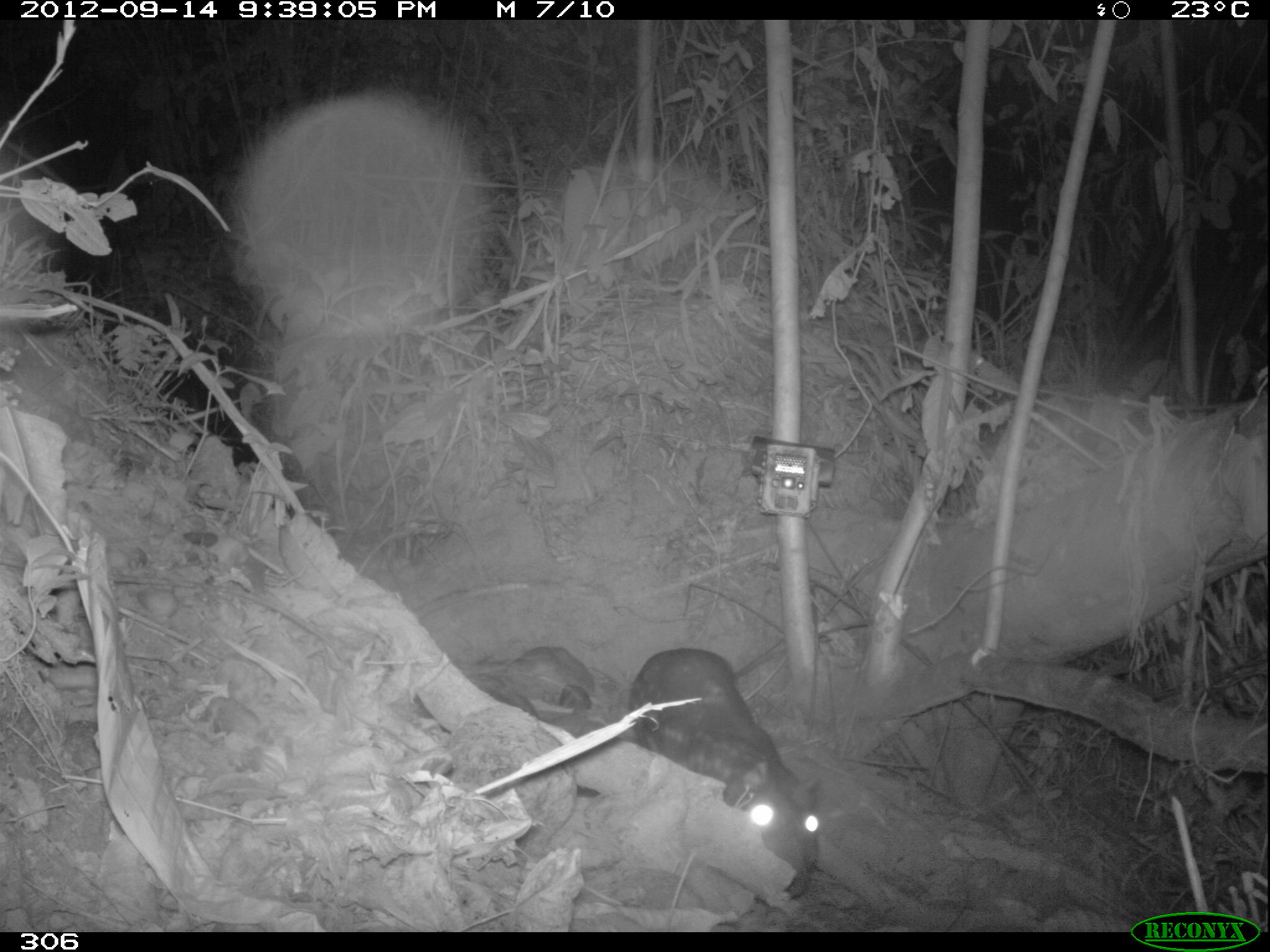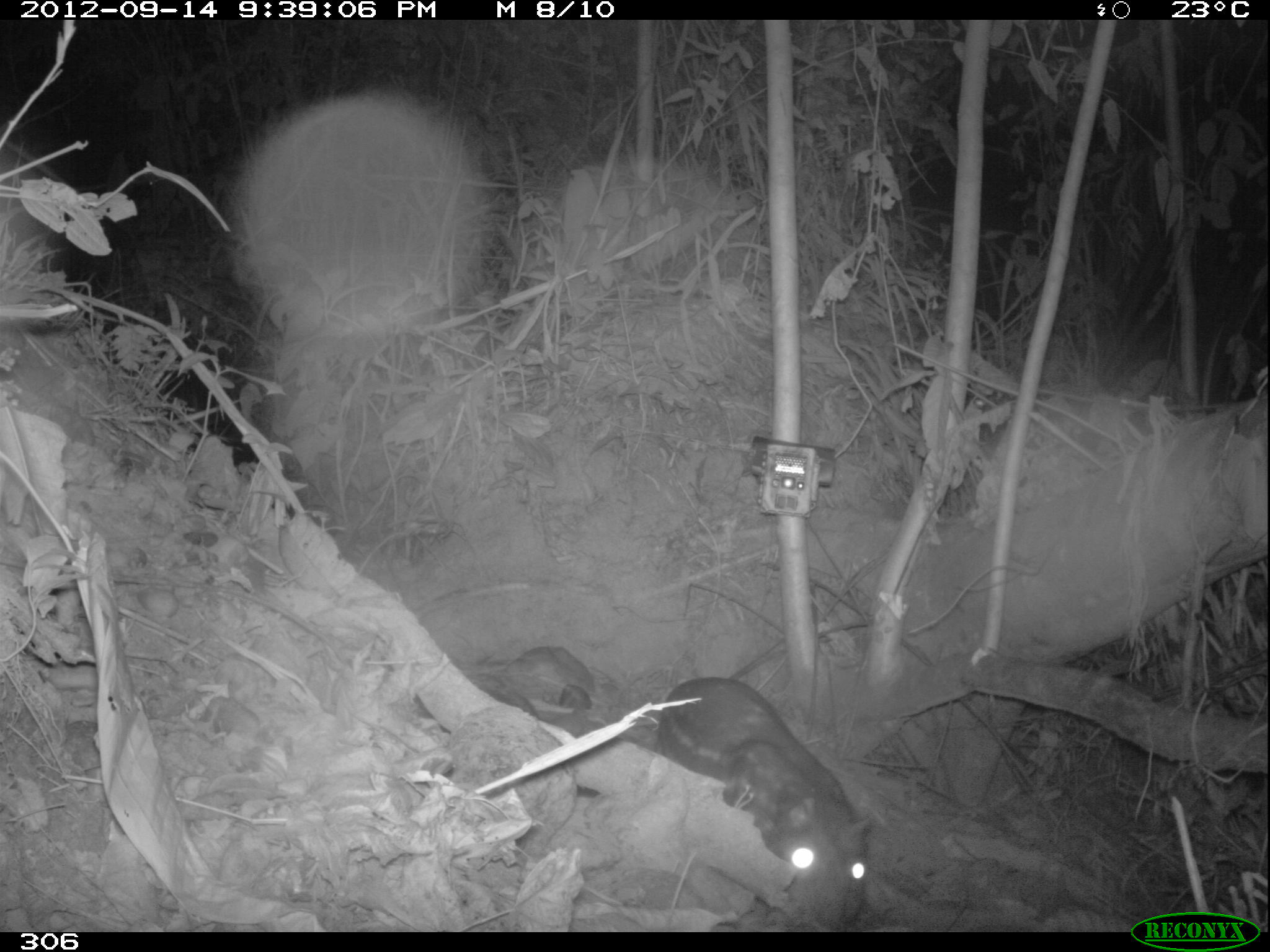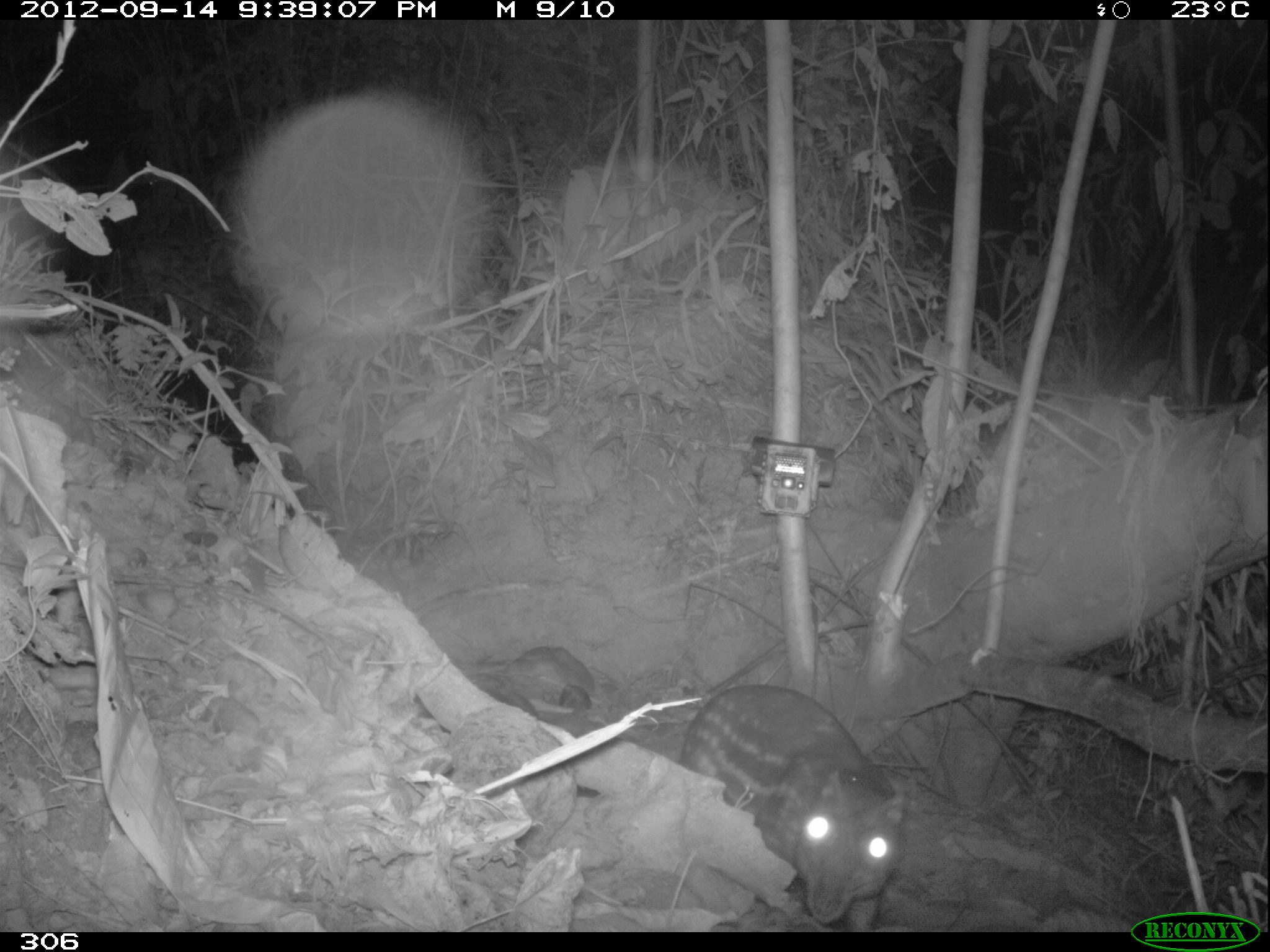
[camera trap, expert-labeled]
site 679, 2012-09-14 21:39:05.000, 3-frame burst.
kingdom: Animalia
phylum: Chordata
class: Mammalia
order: Rodentia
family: Cuniculidae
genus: Cuniculus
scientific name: Cuniculus paca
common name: spotted paca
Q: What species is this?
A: Cuniculus paca (spotted paca).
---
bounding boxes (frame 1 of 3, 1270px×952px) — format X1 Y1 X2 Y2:
cuniculus paca: 631 647 823 896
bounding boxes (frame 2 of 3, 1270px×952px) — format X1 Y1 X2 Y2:
cuniculus paca: 656 676 873 926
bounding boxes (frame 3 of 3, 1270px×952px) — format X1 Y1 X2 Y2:
cuniculus paca: 680 684 907 932